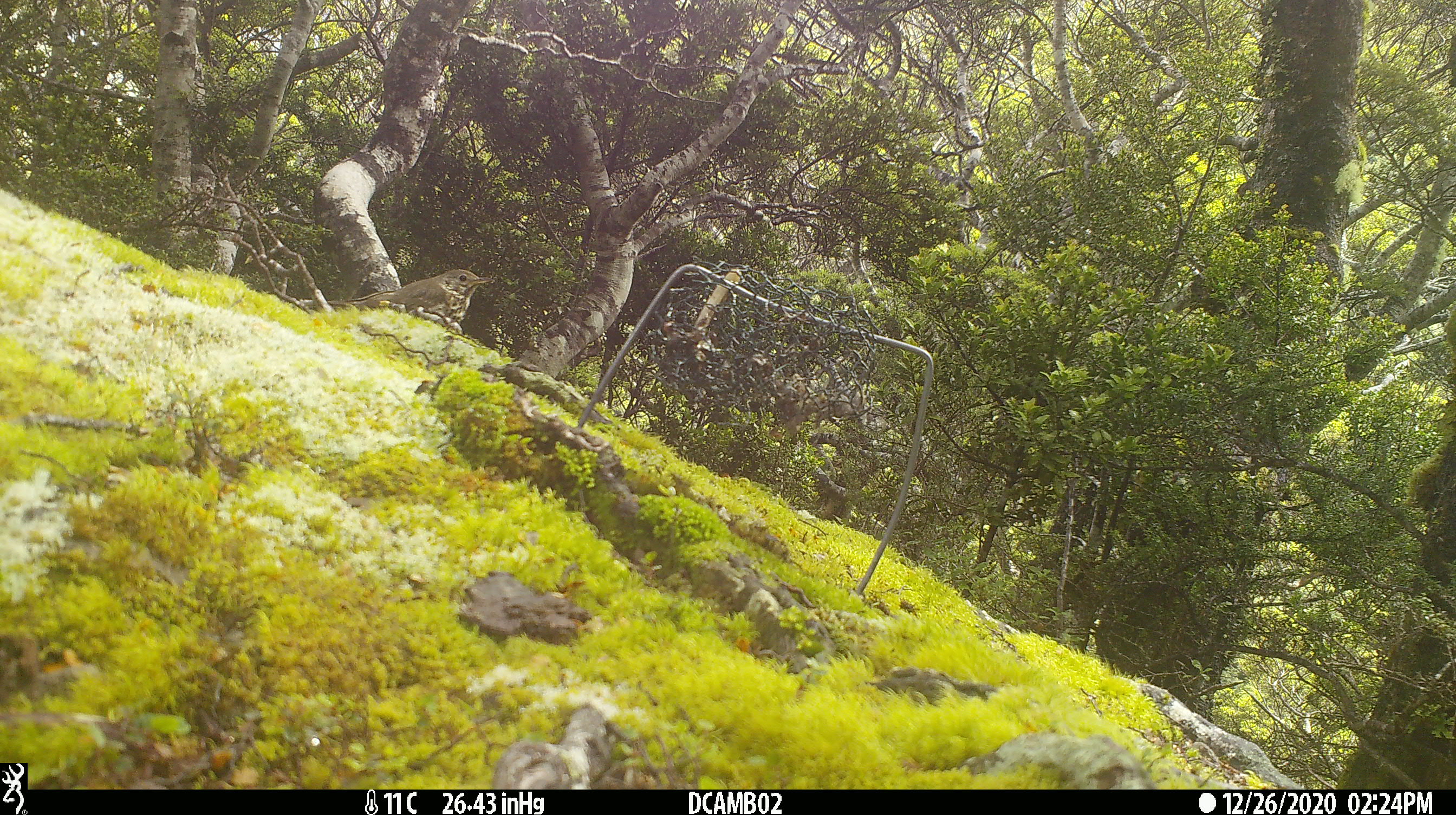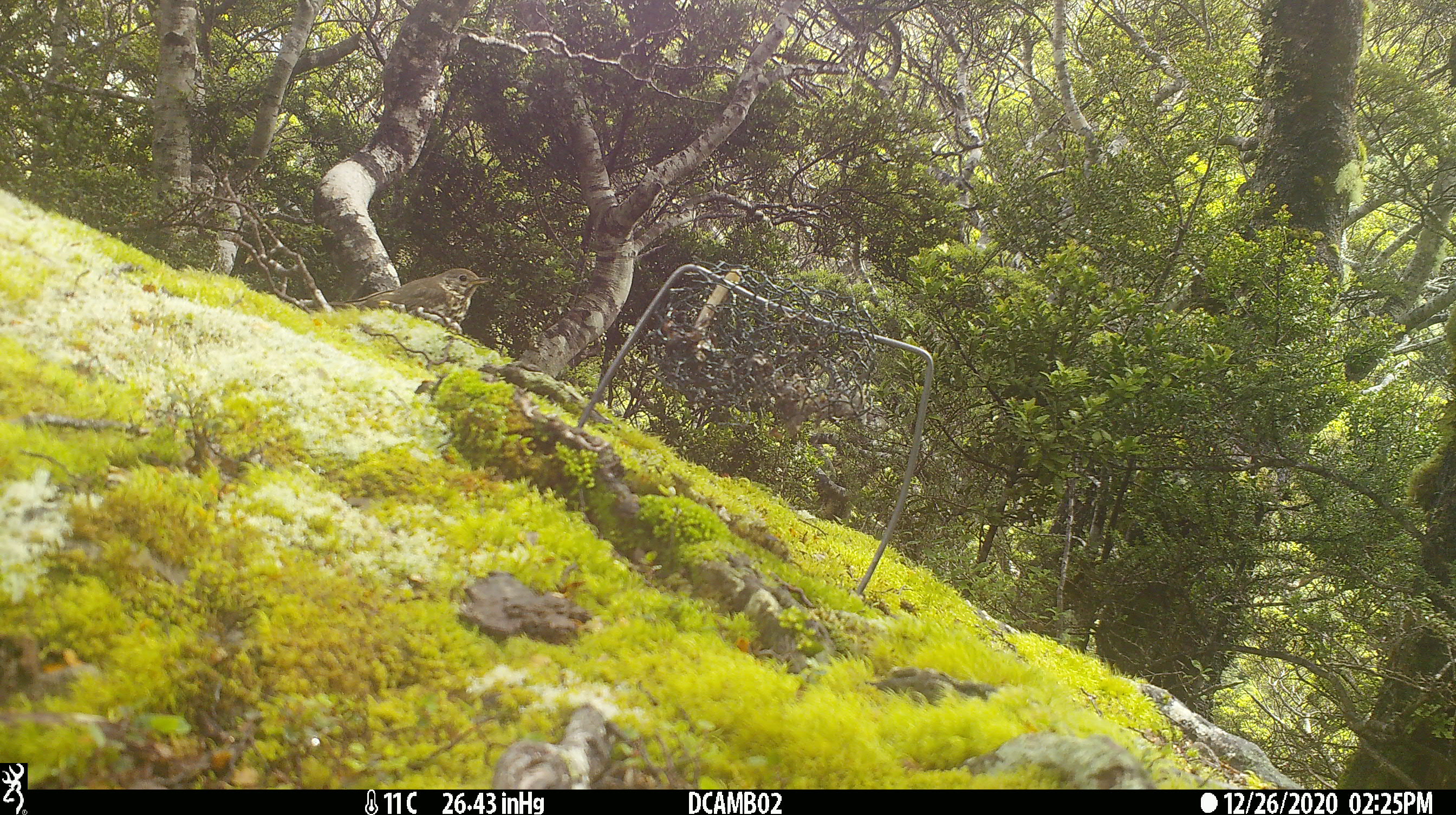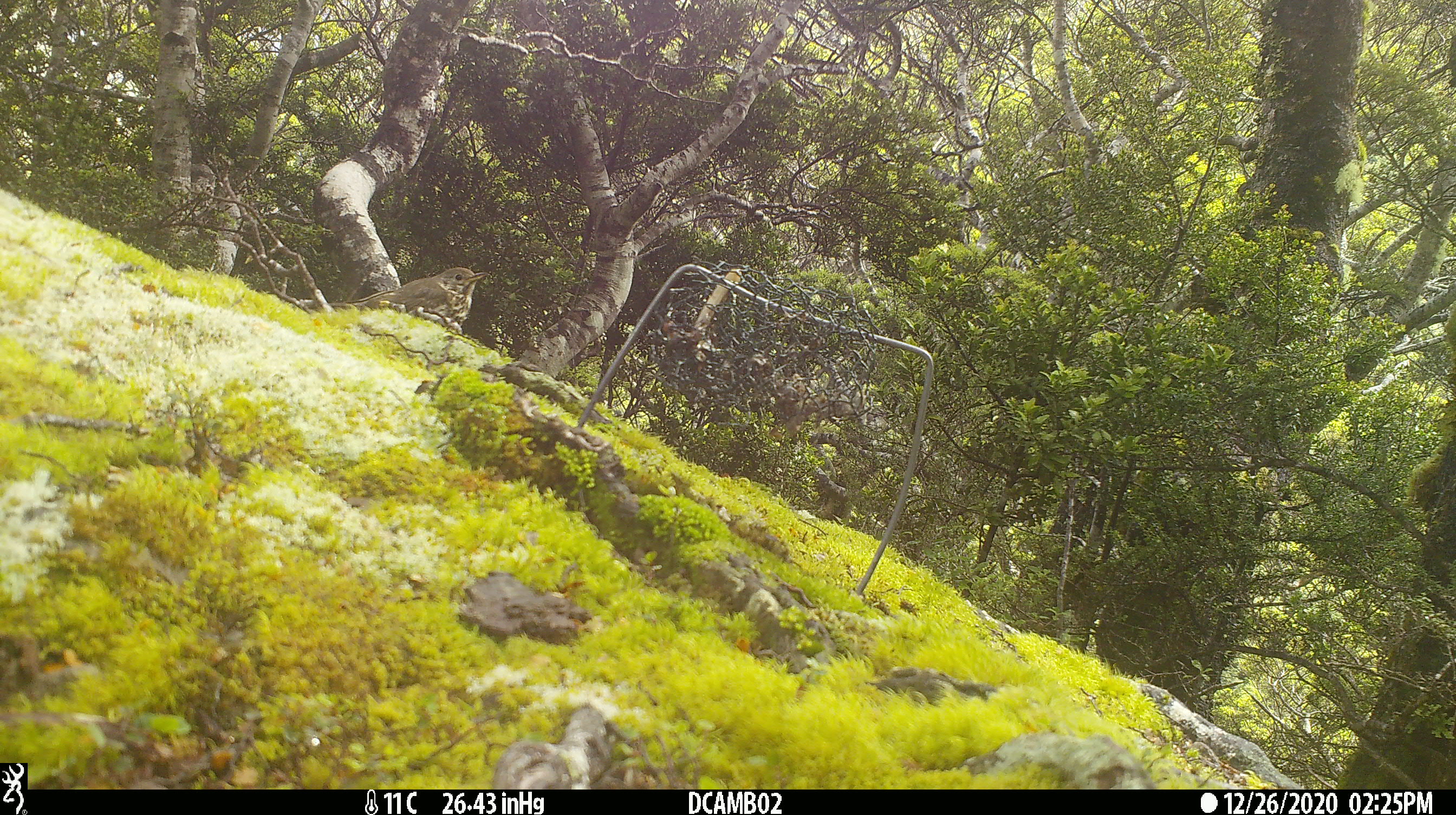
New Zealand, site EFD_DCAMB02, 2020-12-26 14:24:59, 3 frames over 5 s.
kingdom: Animalia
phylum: Chordata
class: Aves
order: Passeriformes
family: Turdidae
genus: Turdus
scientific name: Turdus philomelos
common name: song thrush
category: thrush